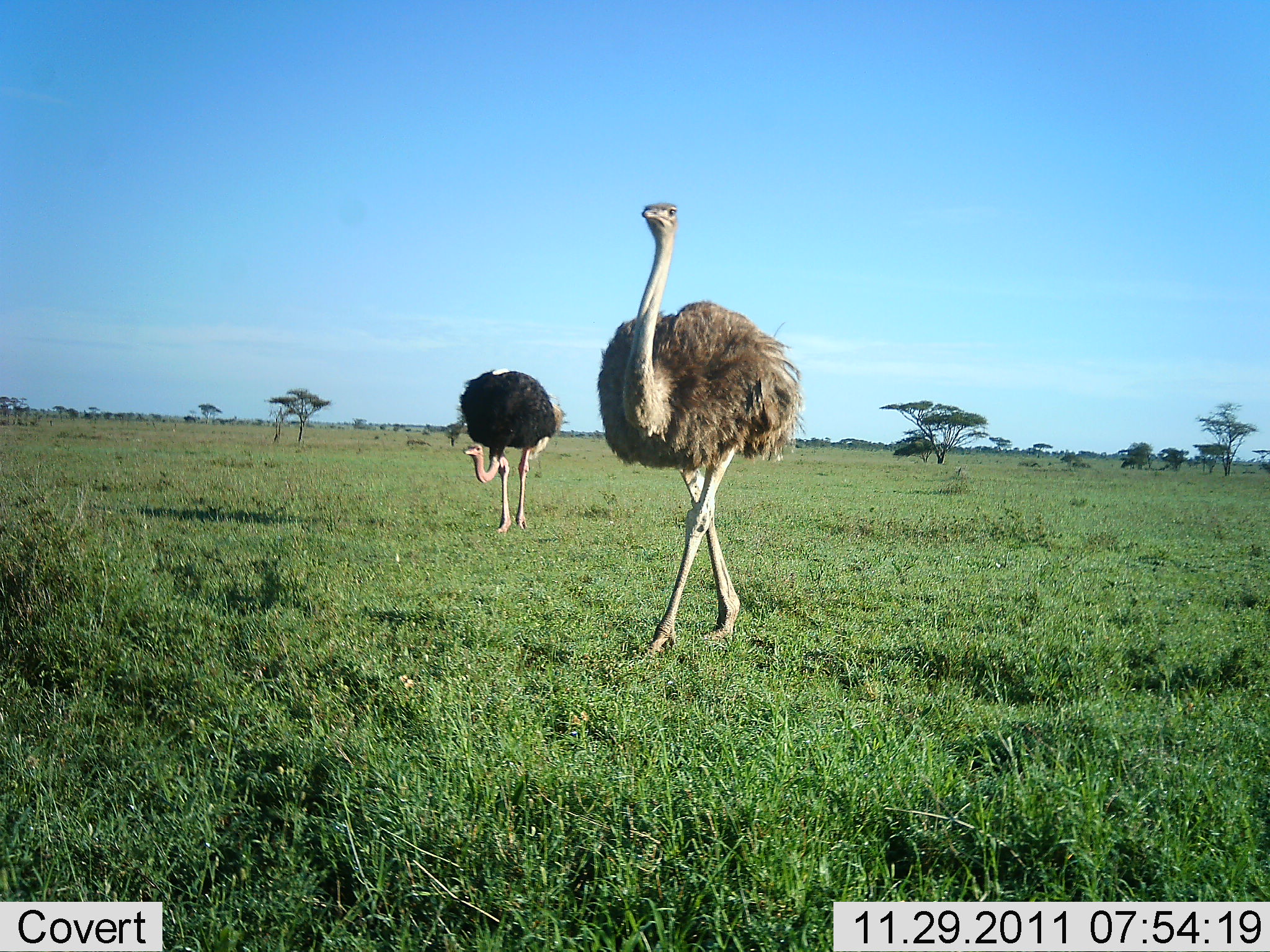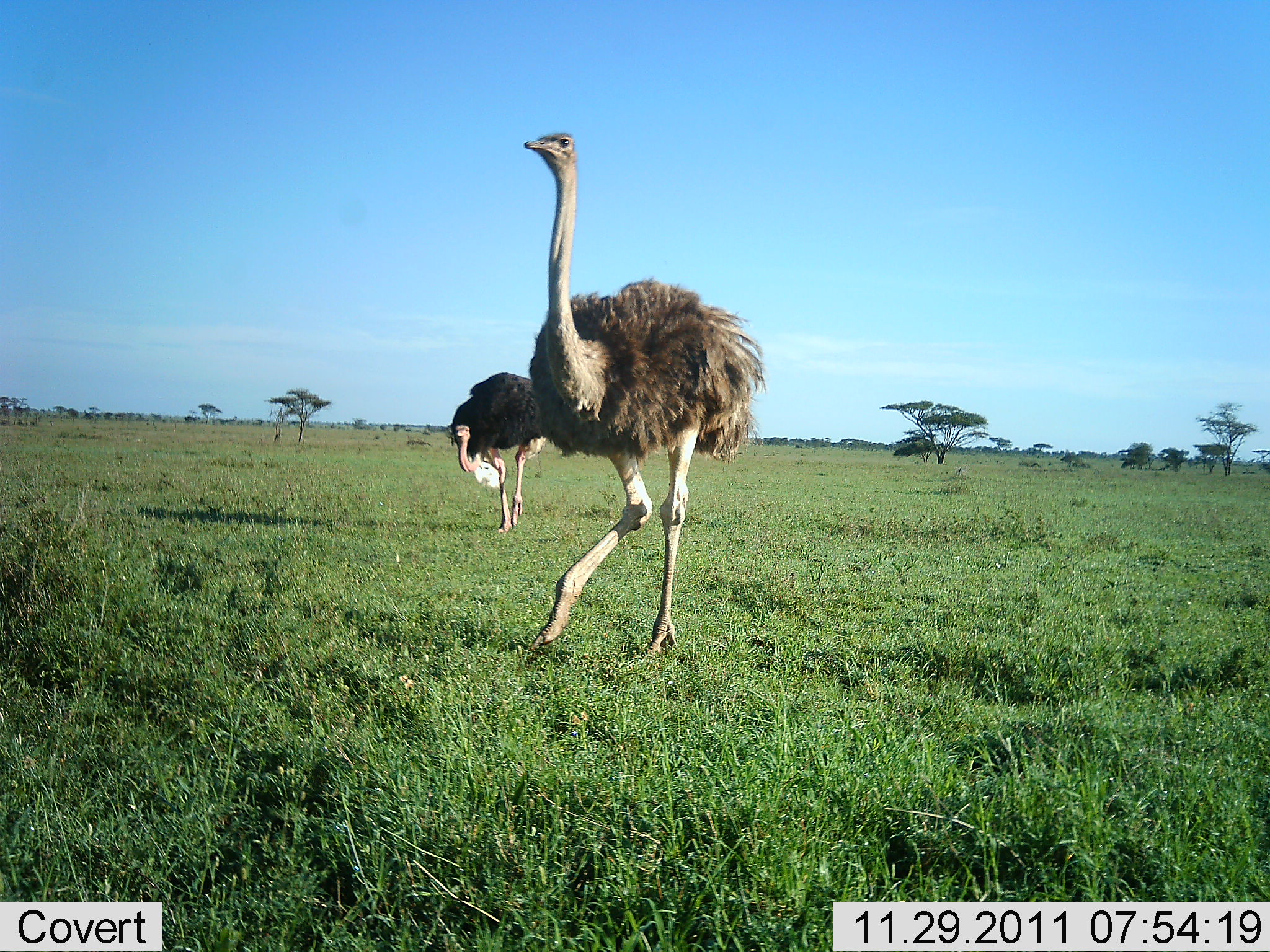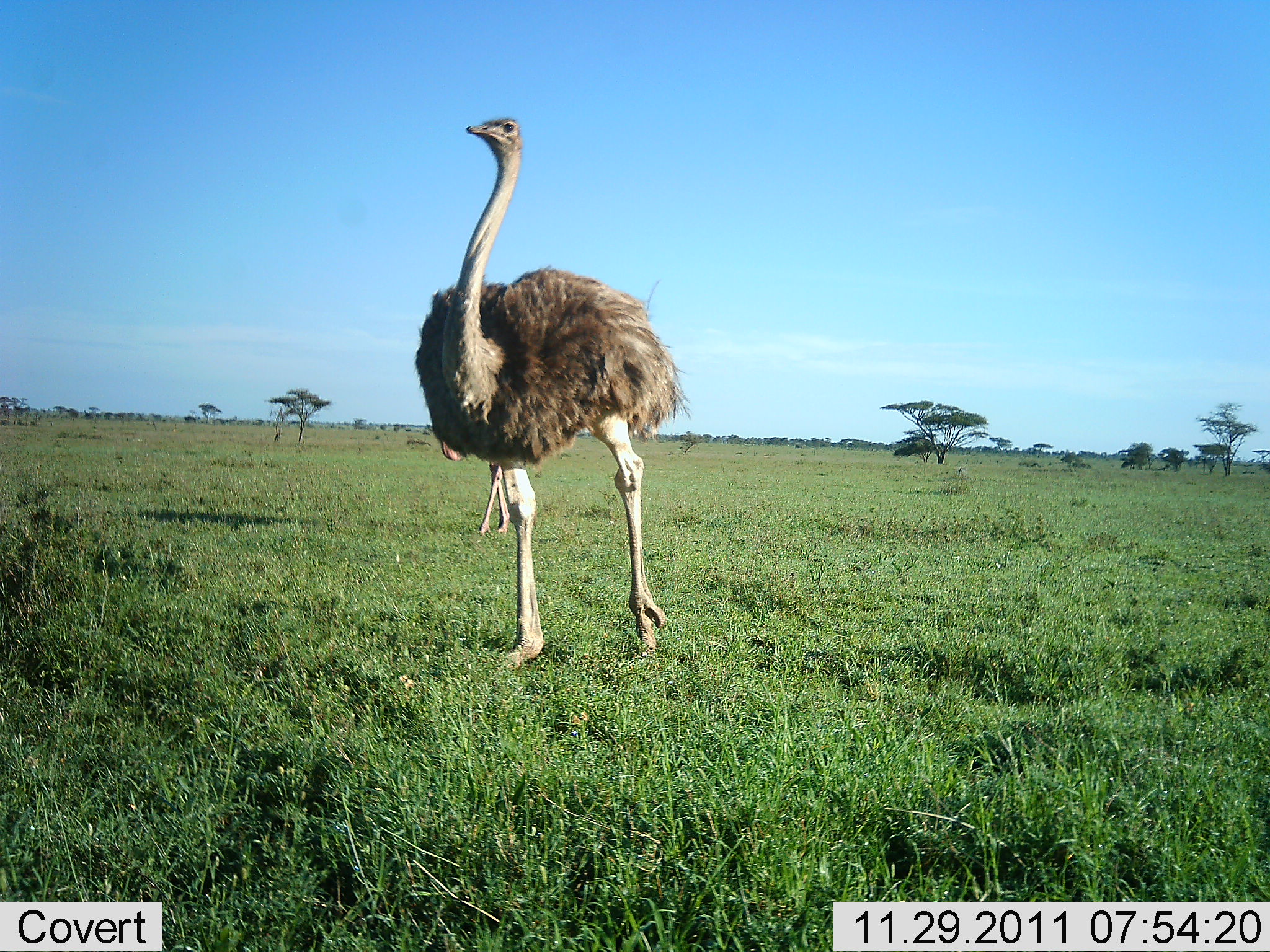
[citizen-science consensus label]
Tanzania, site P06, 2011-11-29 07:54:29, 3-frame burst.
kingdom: Animalia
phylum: Chordata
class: Aves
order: Struthioniformes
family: Struthionidae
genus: Struthio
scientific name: Struthio camelus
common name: ostrich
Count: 2.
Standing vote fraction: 18%.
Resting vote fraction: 0%.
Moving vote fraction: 91%.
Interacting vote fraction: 9%.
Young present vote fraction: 0%.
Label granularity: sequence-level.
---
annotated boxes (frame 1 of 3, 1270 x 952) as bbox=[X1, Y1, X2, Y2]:
animal: bbox=[595, 201, 810, 656]; bbox=[456, 366, 569, 539]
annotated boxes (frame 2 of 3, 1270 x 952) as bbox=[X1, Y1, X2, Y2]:
animal: bbox=[526, 131, 770, 658]; bbox=[448, 369, 562, 535]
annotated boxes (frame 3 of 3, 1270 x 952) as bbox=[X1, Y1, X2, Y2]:
animal: bbox=[415, 117, 697, 670]; bbox=[433, 383, 523, 537]